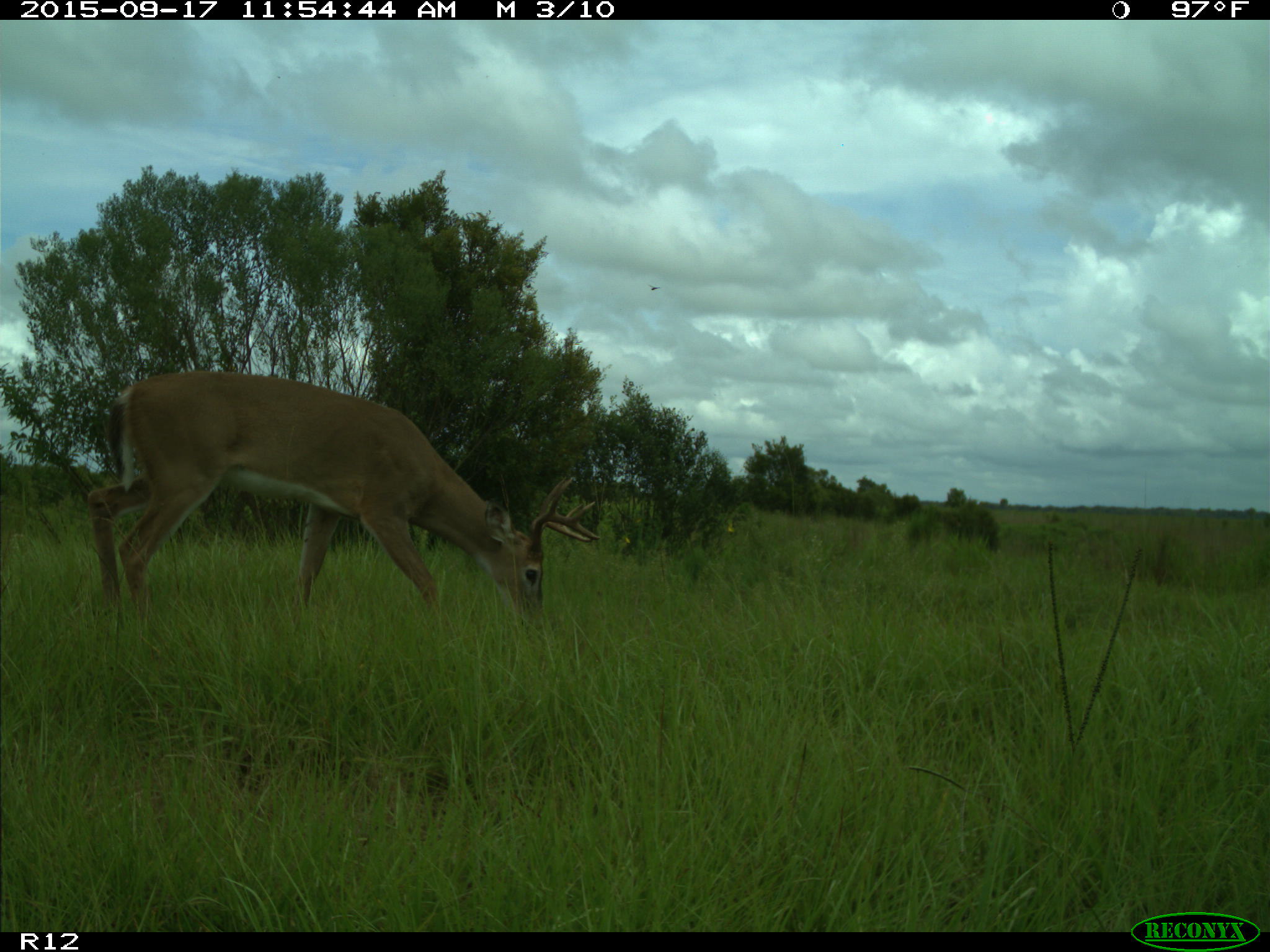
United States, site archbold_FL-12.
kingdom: Animalia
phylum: Chordata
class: Mammalia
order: Artiodactyla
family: Cervidae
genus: Odocoileus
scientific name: Odocoileus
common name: deer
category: unidentified deer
Unidentified deer (deer) (Odocoileus).